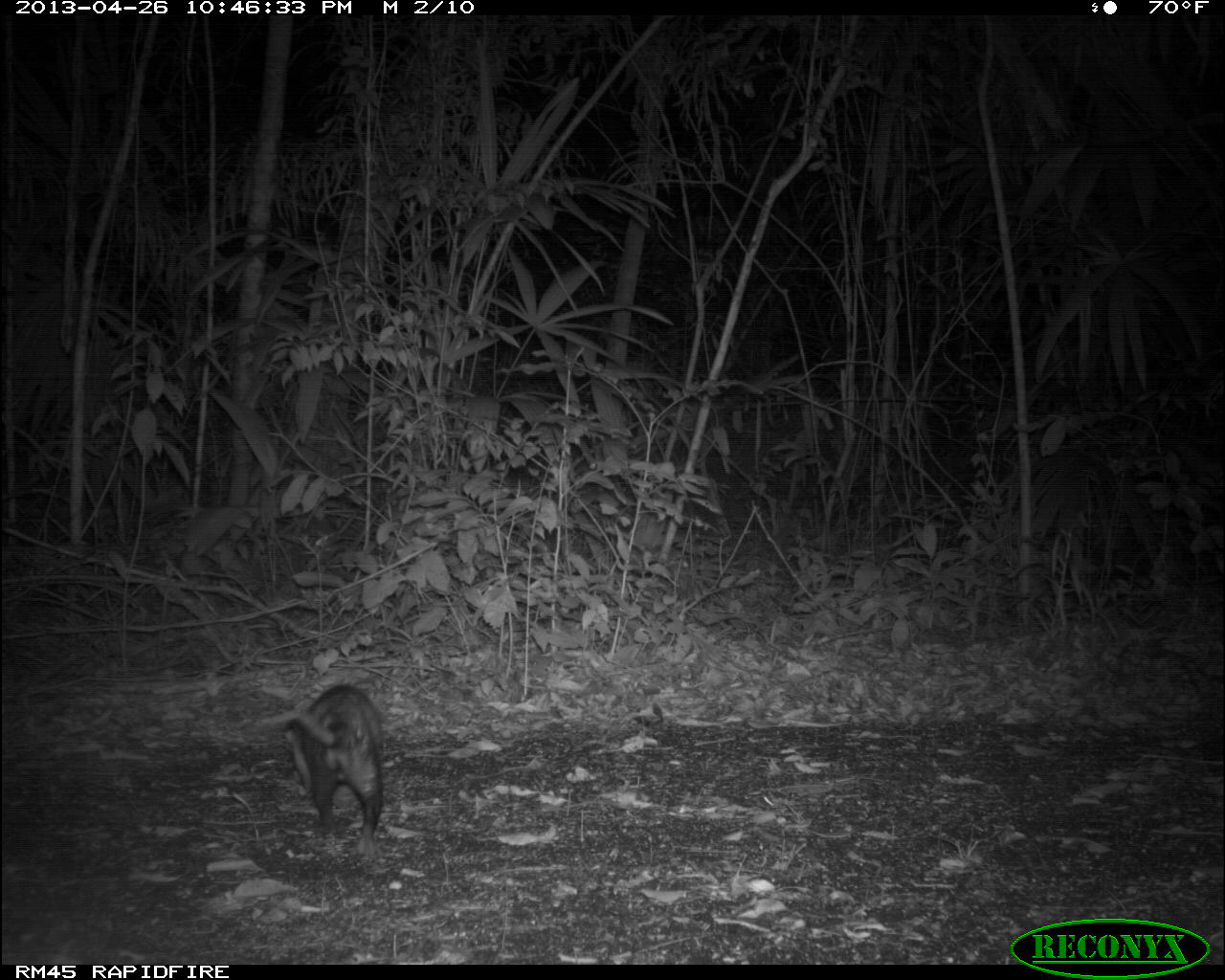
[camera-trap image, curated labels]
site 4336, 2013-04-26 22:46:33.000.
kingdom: Animalia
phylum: Chordata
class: Mammalia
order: Didelphimorphia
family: Didelphidae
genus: Didelphis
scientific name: Didelphis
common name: american opossums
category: didelphis sp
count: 1